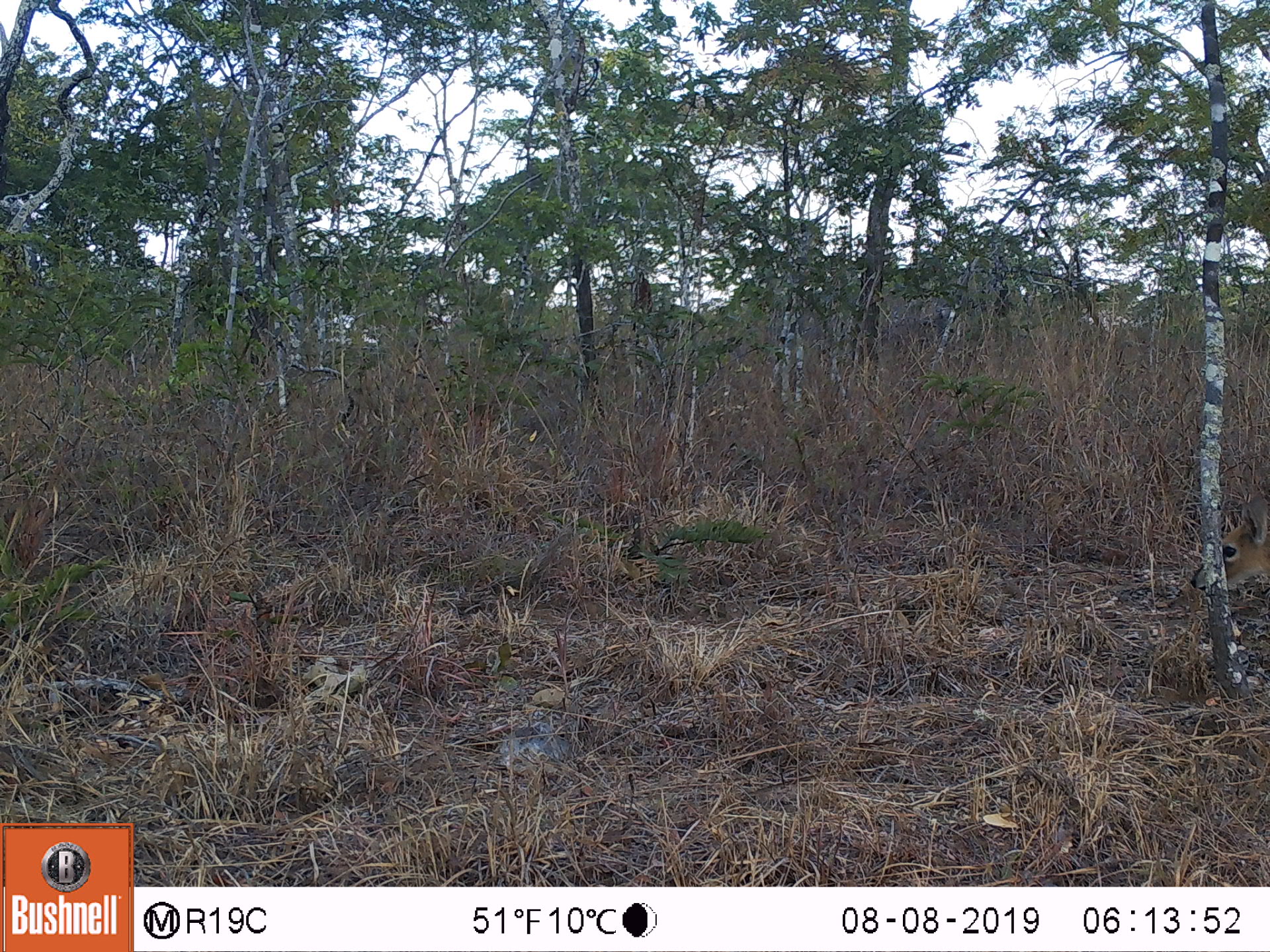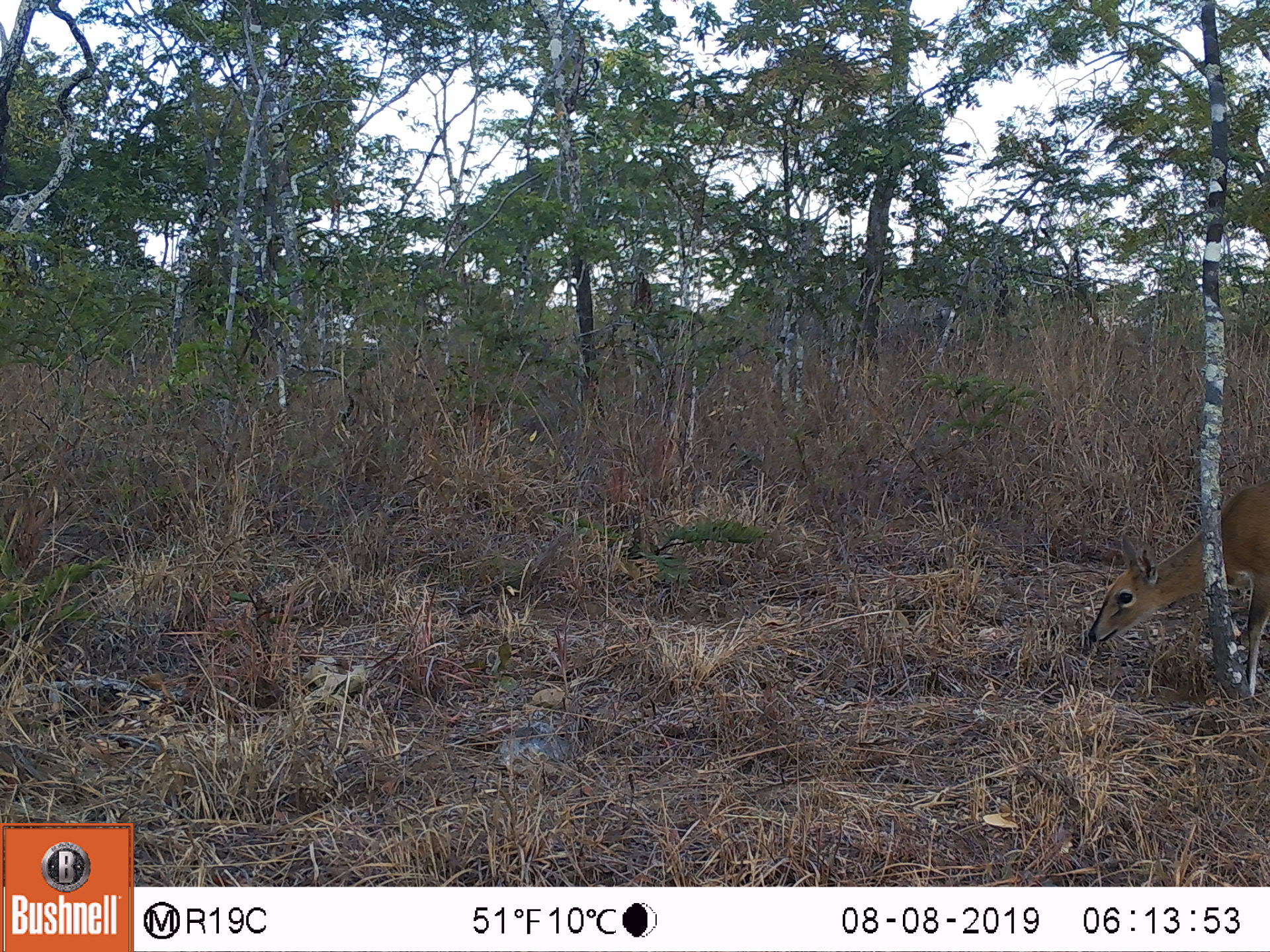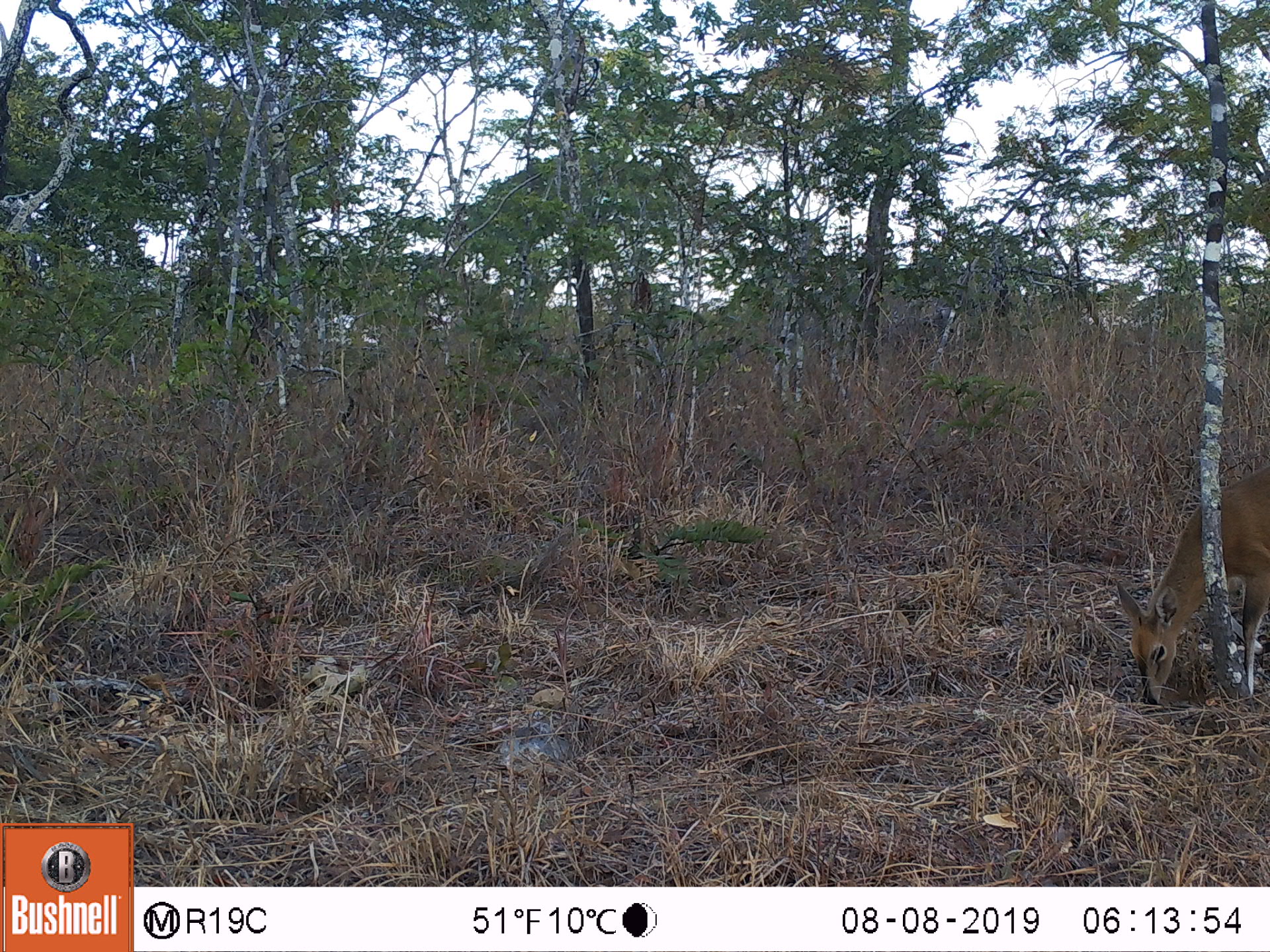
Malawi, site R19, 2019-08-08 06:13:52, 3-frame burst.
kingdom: Animalia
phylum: Chordata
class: Mammalia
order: Artiodactyla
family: Bovidae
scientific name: Antilopinae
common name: small antelope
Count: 1.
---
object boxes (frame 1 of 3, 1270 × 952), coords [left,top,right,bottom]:
small antelope: [1184,492,1269,616]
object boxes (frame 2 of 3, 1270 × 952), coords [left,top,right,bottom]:
small antelope: [1082,478,1267,702]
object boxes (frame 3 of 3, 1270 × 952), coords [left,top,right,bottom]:
small antelope: [1105,456,1269,723]